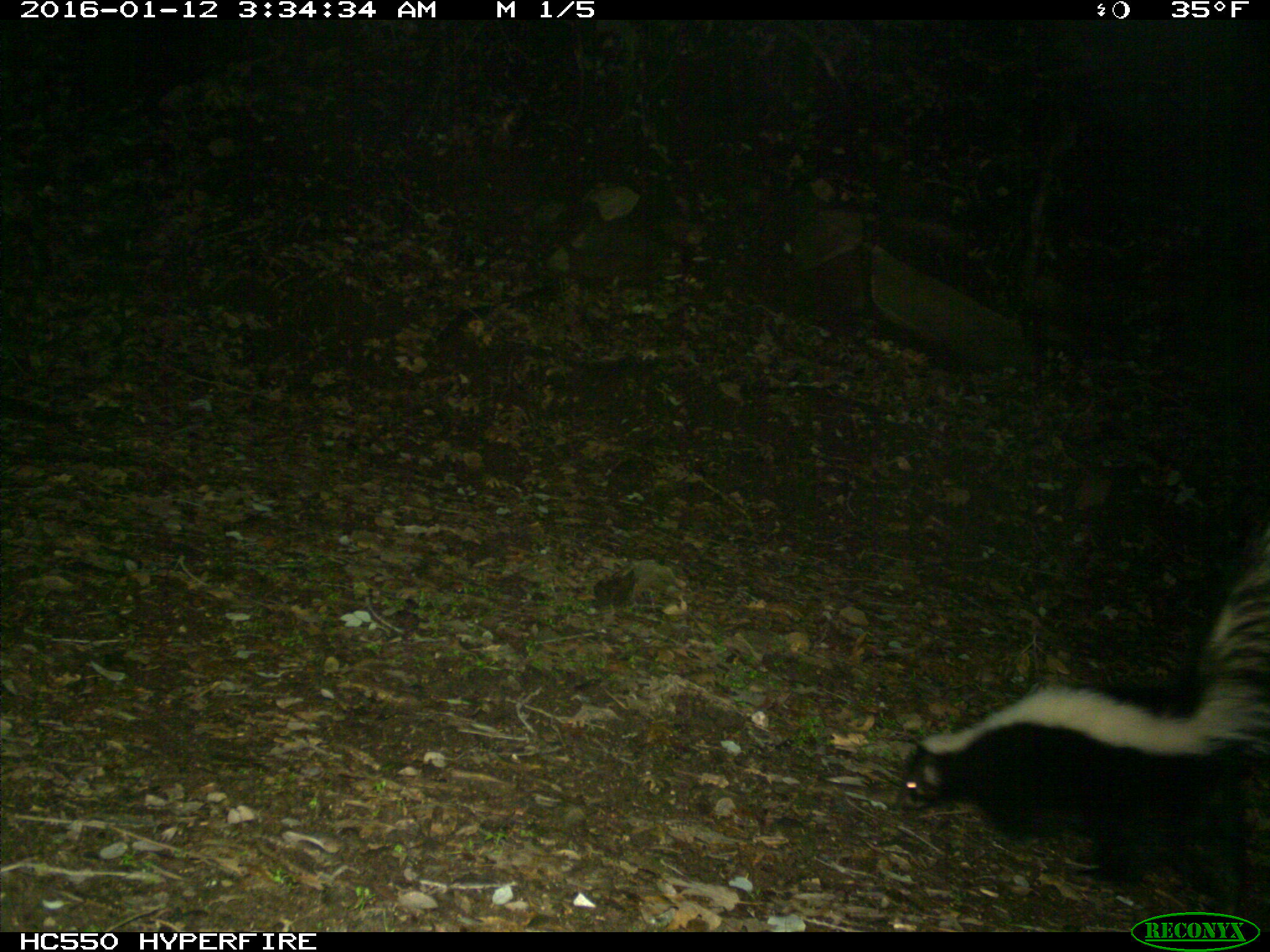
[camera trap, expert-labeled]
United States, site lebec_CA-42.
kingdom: Animalia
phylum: Chordata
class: Mammalia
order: Carnivora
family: Mephitidae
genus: Mephitis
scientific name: Mephitis mephitis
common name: striped skunk